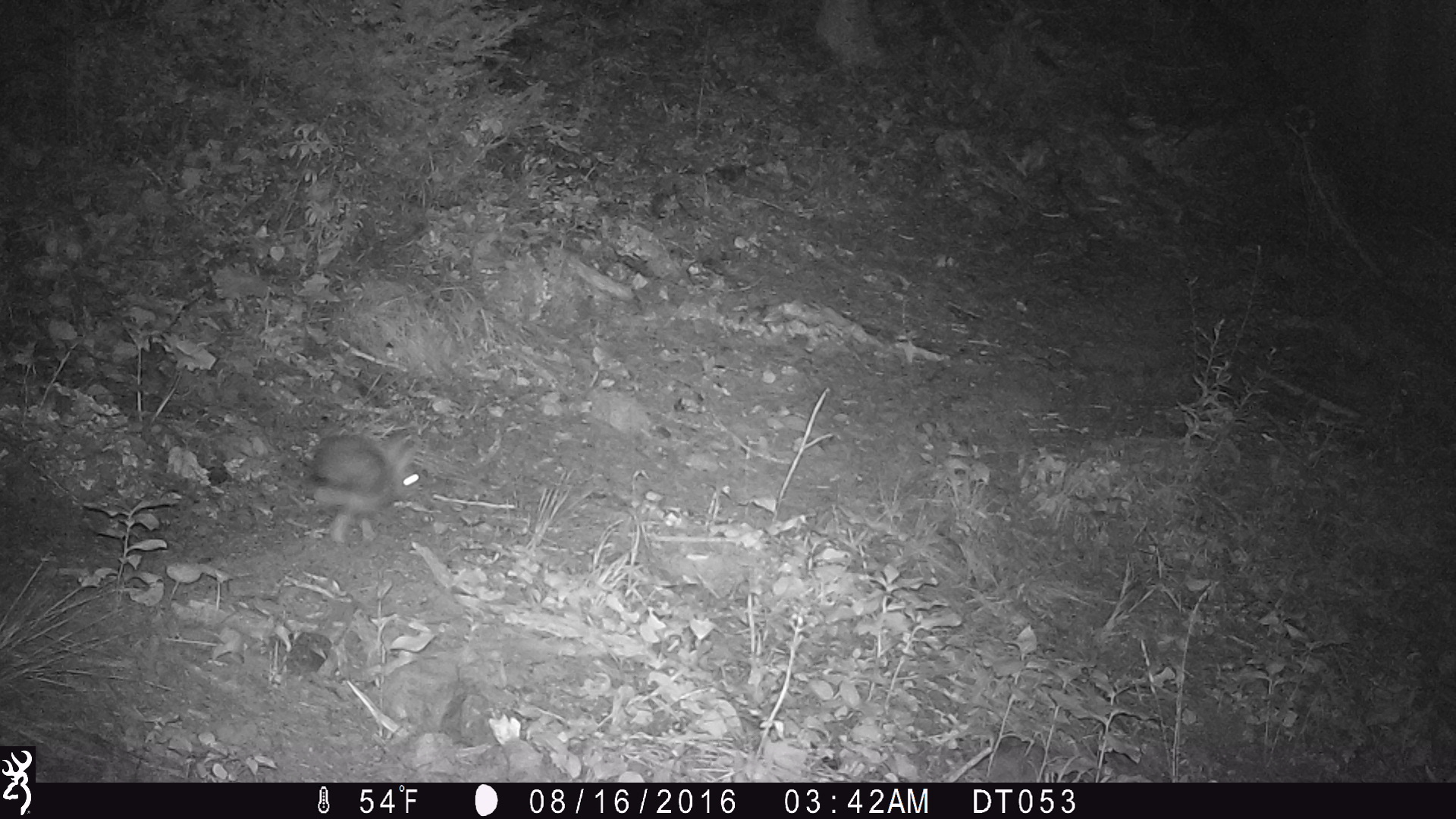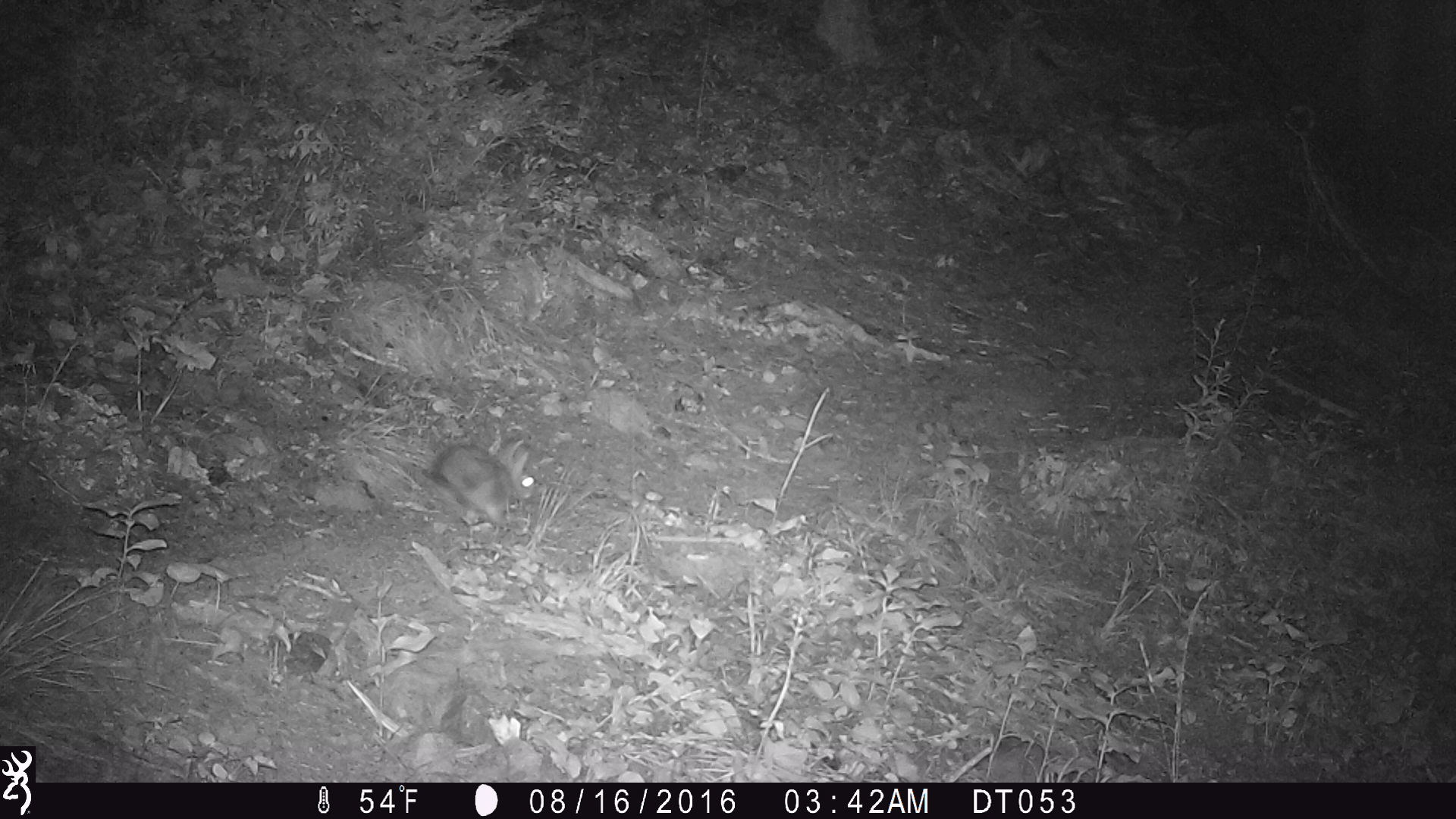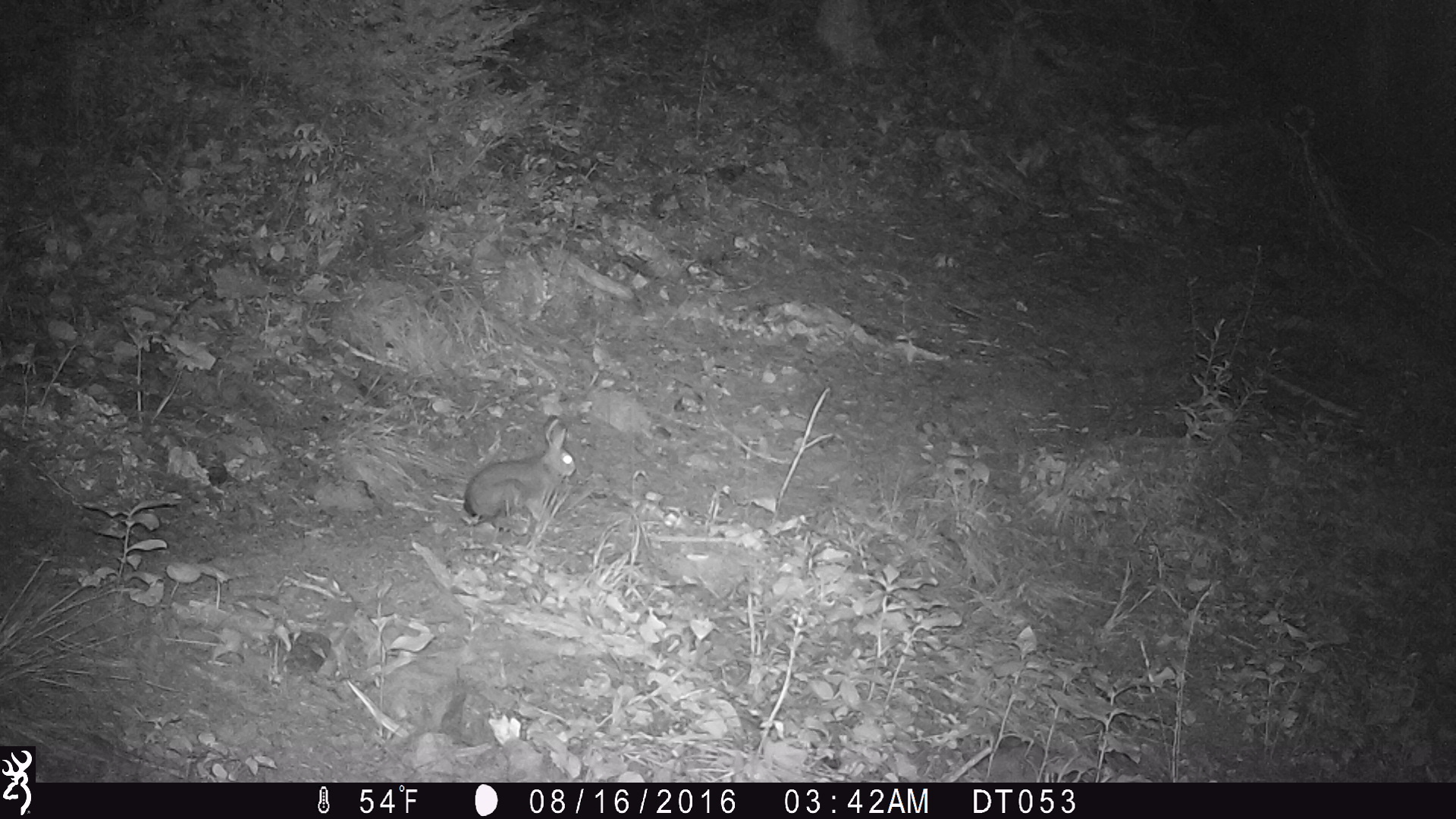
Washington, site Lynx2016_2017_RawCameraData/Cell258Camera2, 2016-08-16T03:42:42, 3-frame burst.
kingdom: Animalia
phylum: Chordata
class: Mammalia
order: Lagomorpha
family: Leporidae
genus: Lepus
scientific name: Lepus americanus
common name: snowshoe hare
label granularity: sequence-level